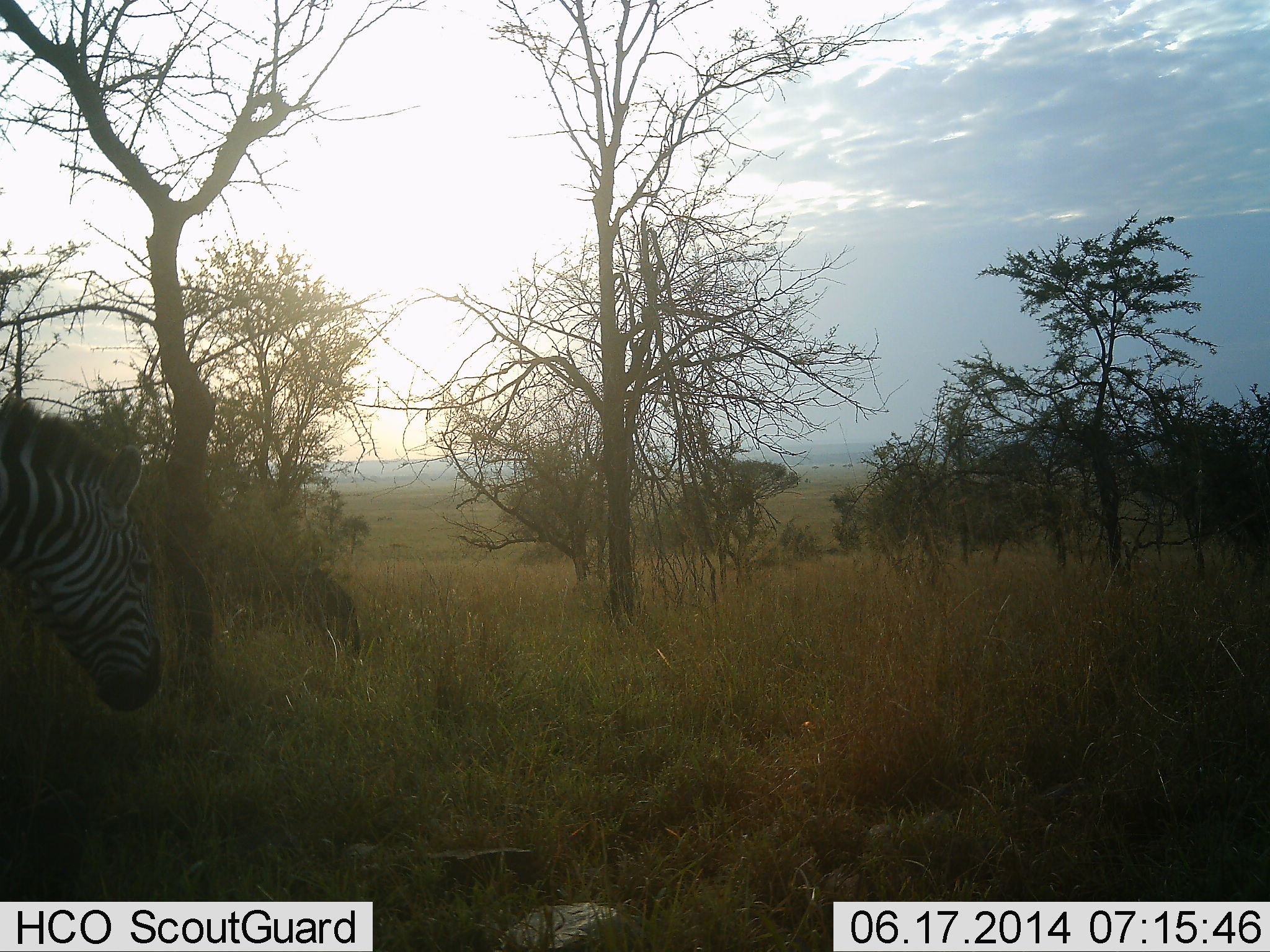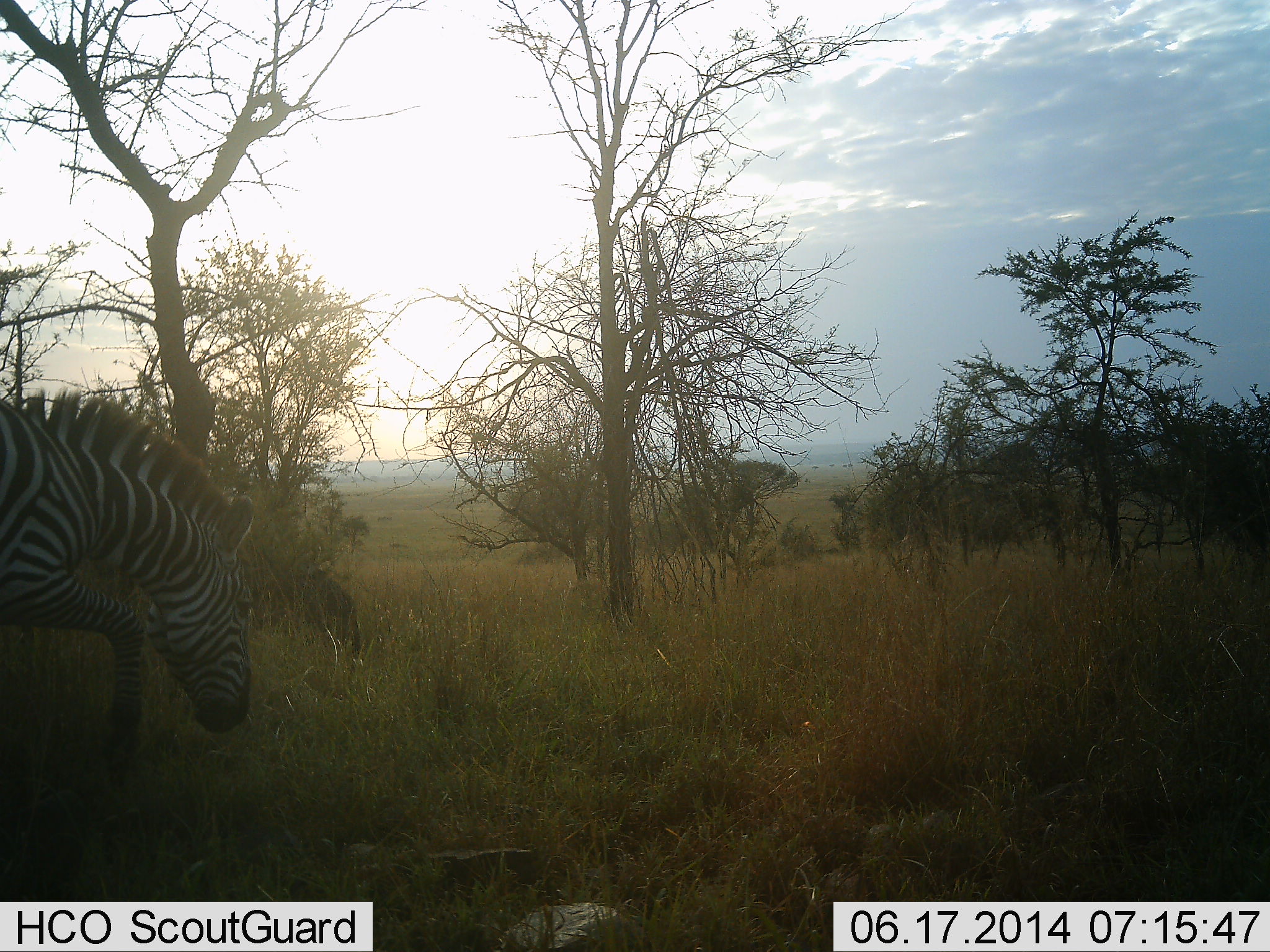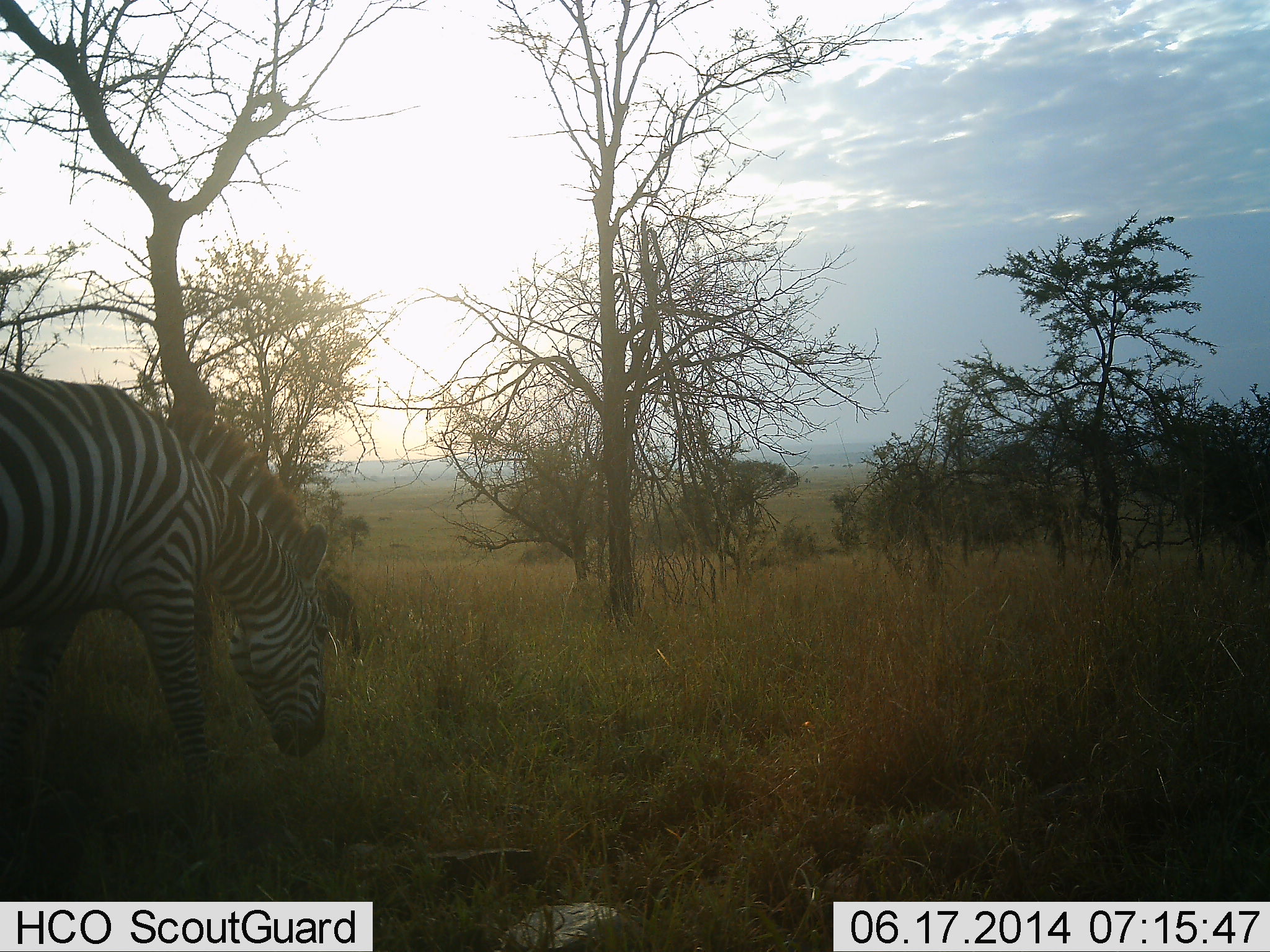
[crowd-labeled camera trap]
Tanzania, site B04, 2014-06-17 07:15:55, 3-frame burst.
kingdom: Animalia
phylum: Chordata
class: Mammalia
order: Perissodactyla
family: Equidae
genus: Equus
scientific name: Equus quagga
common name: plains zebra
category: zebra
Zebra (plains zebra) (Equus quagga), count 1. Behavior (volunteer vote fractions): standing 0%, resting 0%, moving 100%, interacting 0%. Young present (vote fraction): 0%. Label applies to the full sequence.